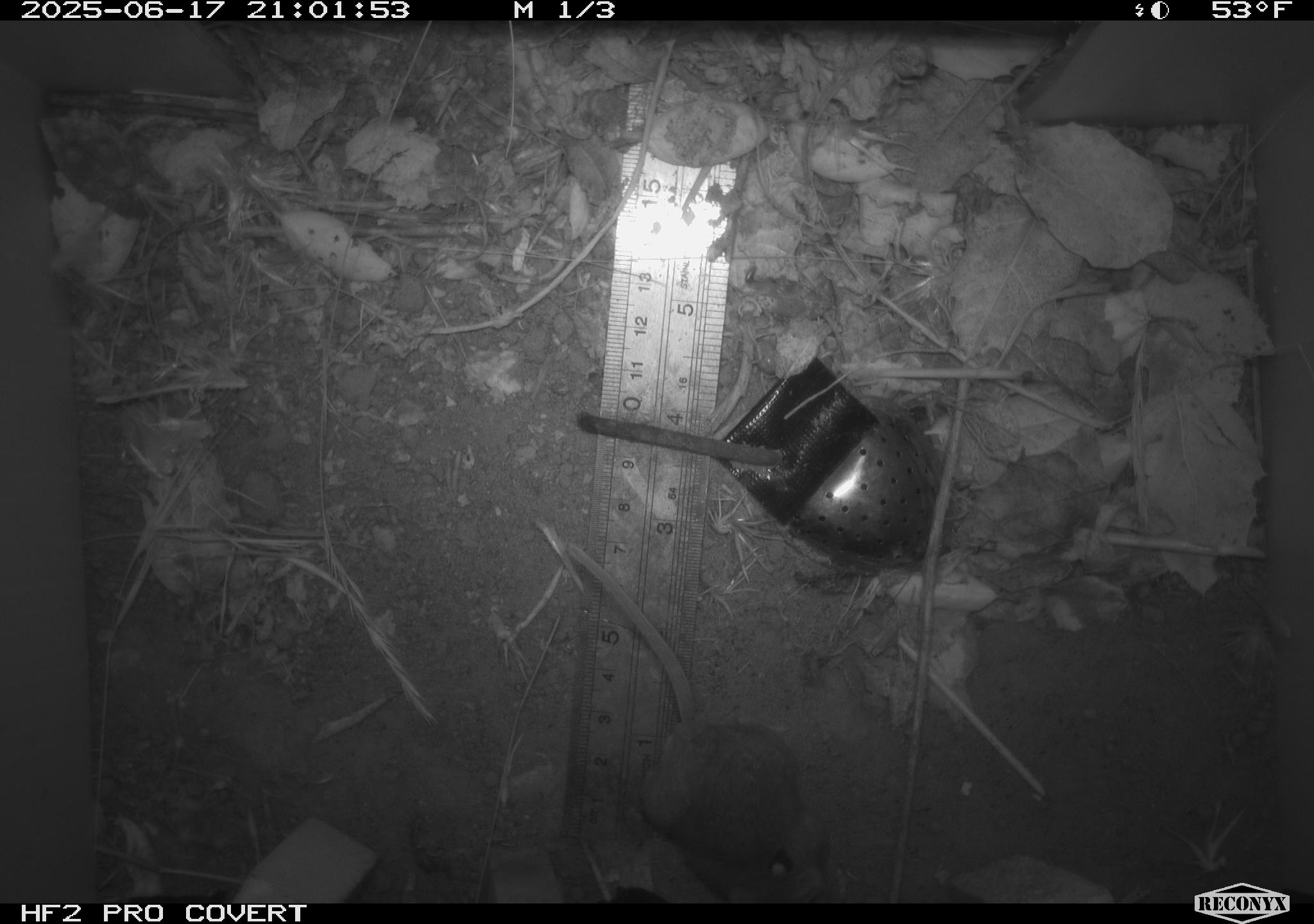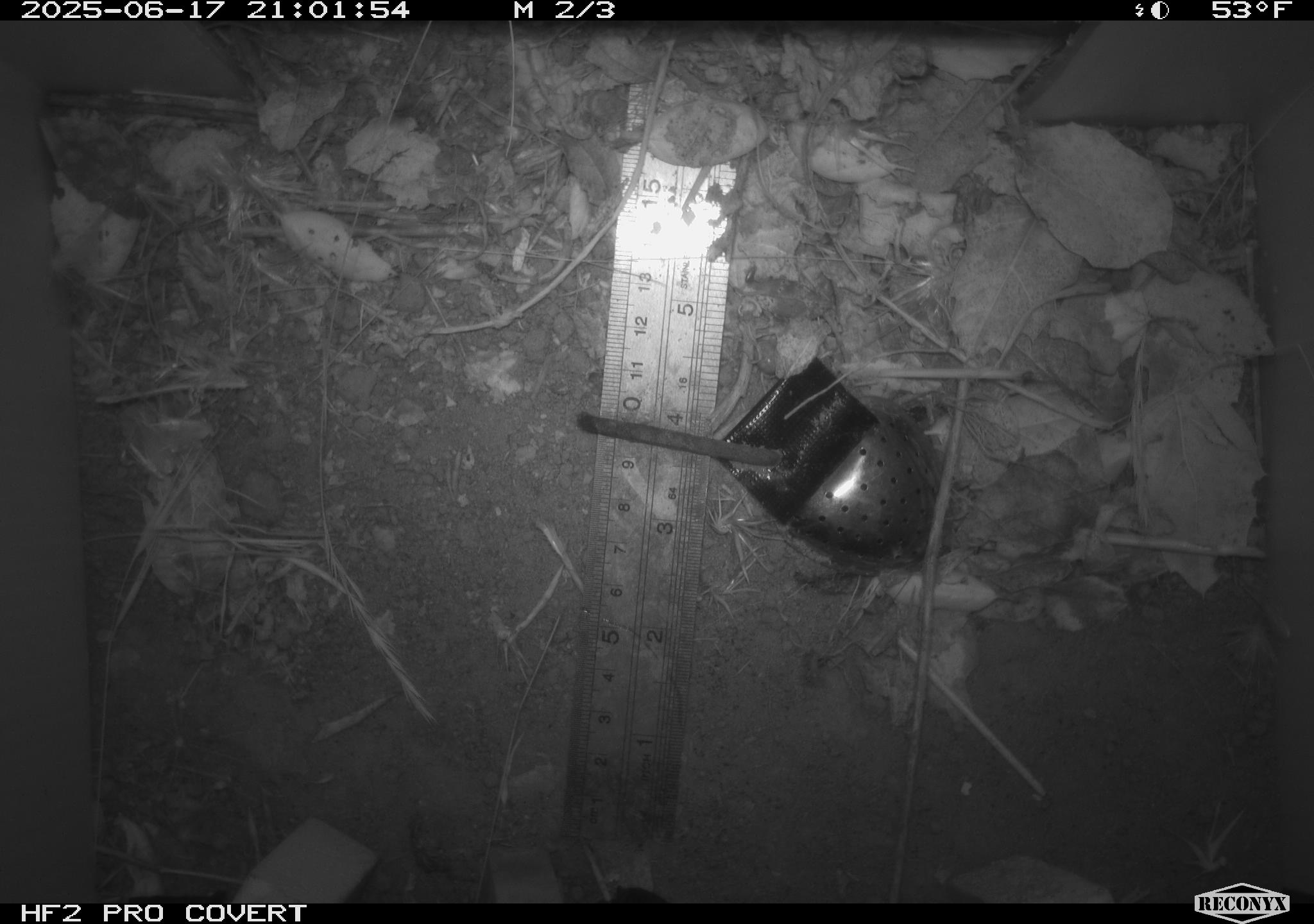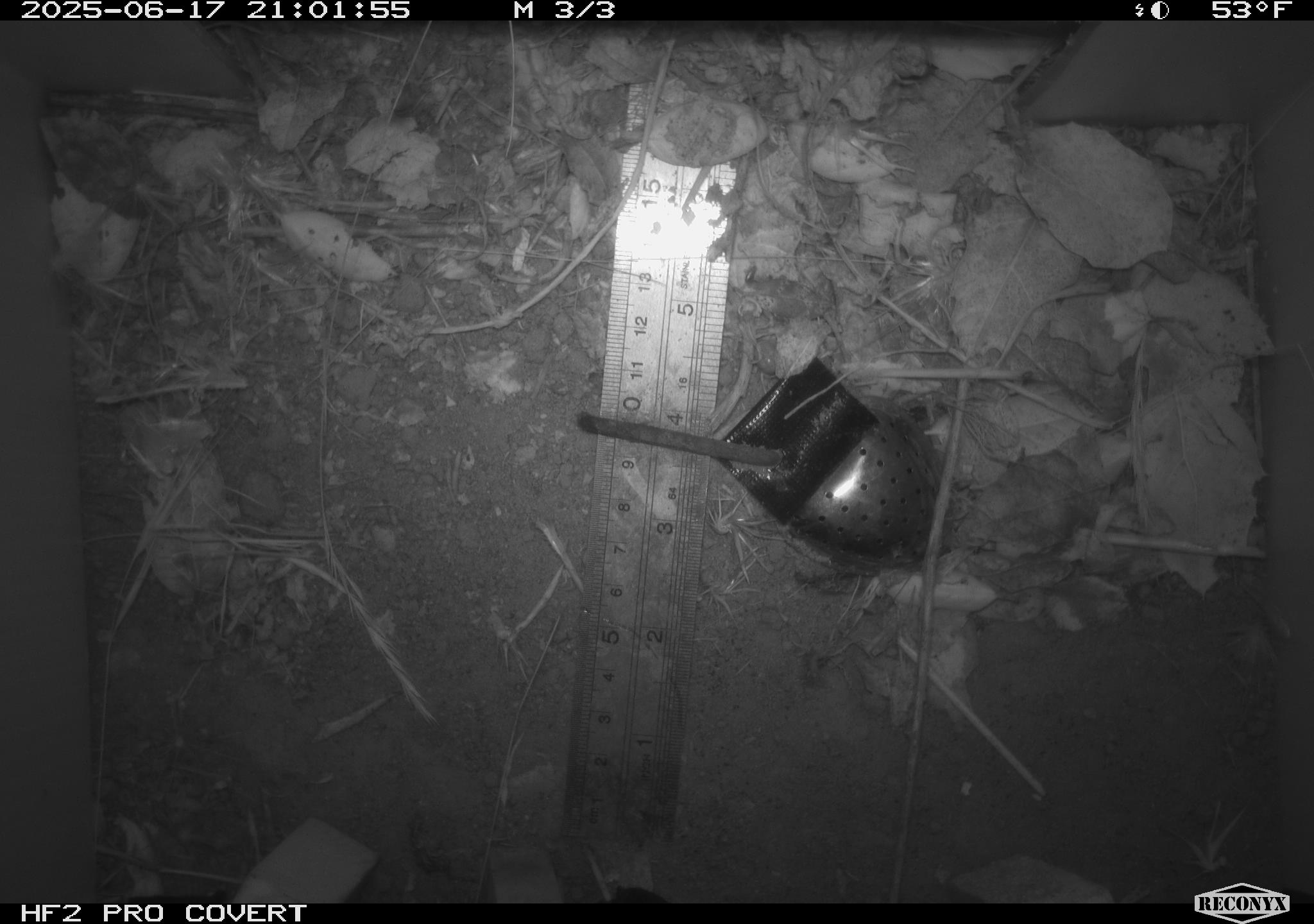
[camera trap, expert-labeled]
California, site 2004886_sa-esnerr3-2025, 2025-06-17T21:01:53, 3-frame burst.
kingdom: Animalia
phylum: Chordata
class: Mammalia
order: Rodentia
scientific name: Rodentia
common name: rodent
Rodent (Rodentia).